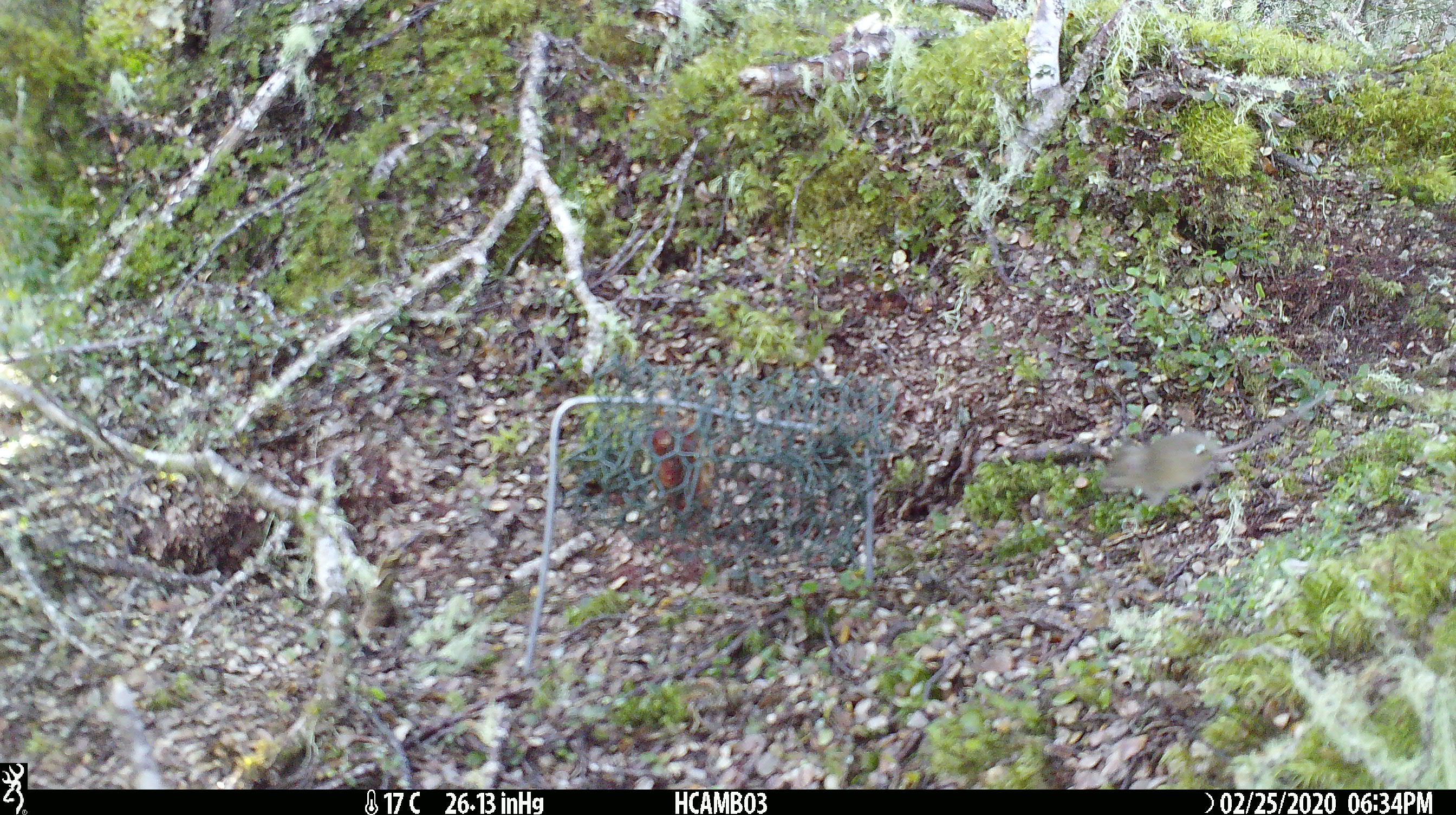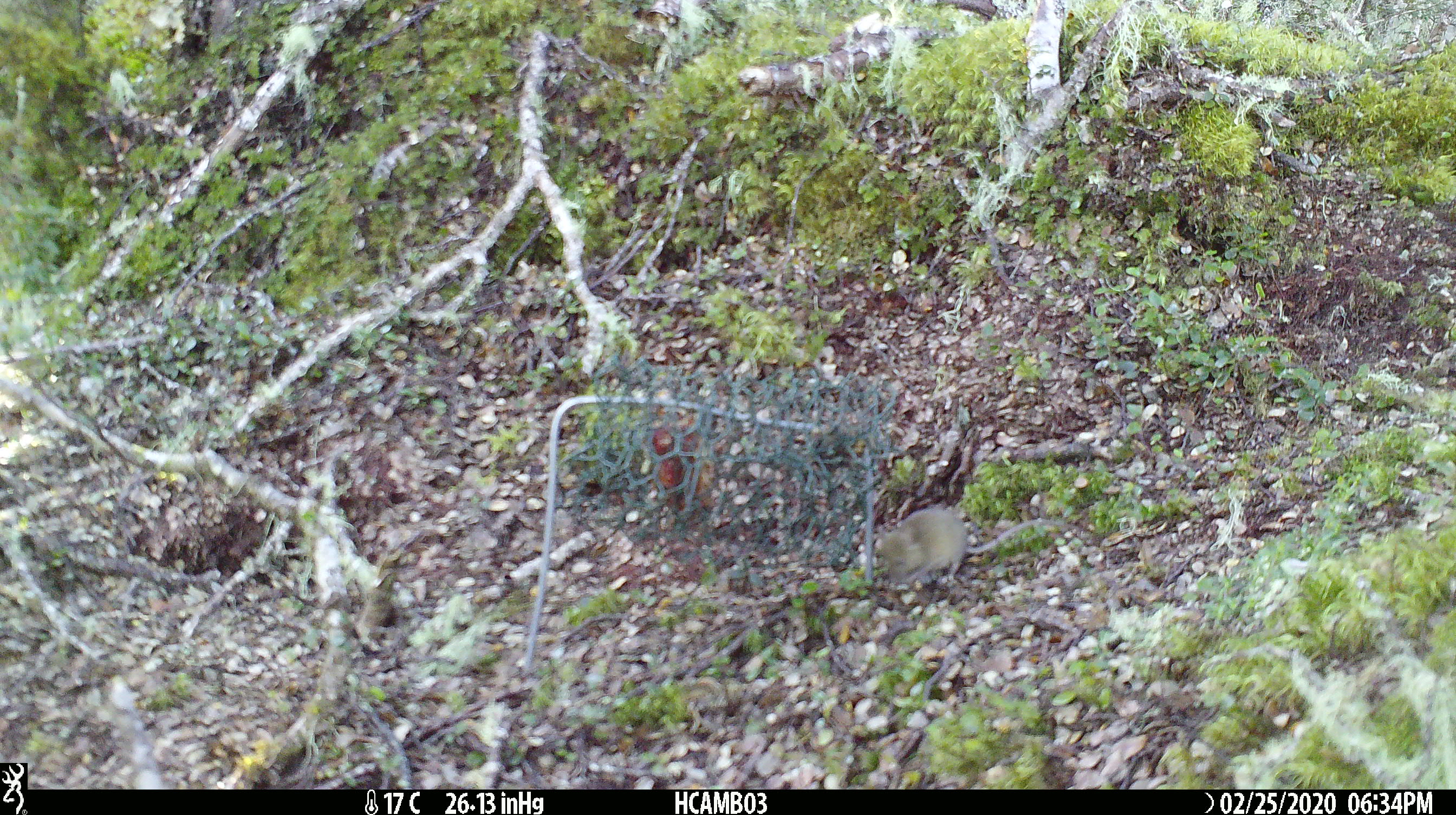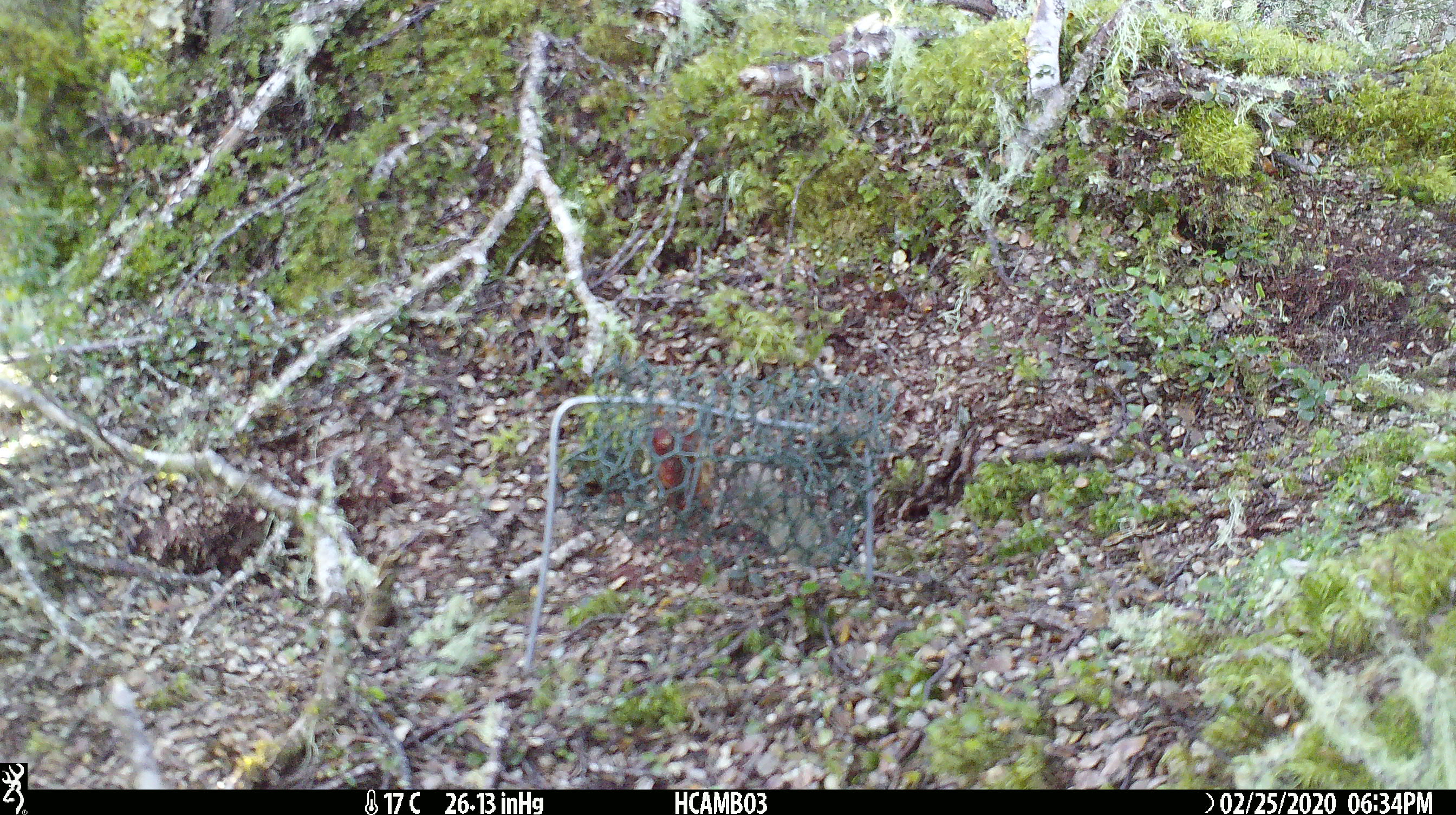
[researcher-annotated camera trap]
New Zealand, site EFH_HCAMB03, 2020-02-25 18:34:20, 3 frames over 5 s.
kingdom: Animalia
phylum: Chordata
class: Mammalia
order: Rodentia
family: Muridae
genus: Mus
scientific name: Mus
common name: mouse